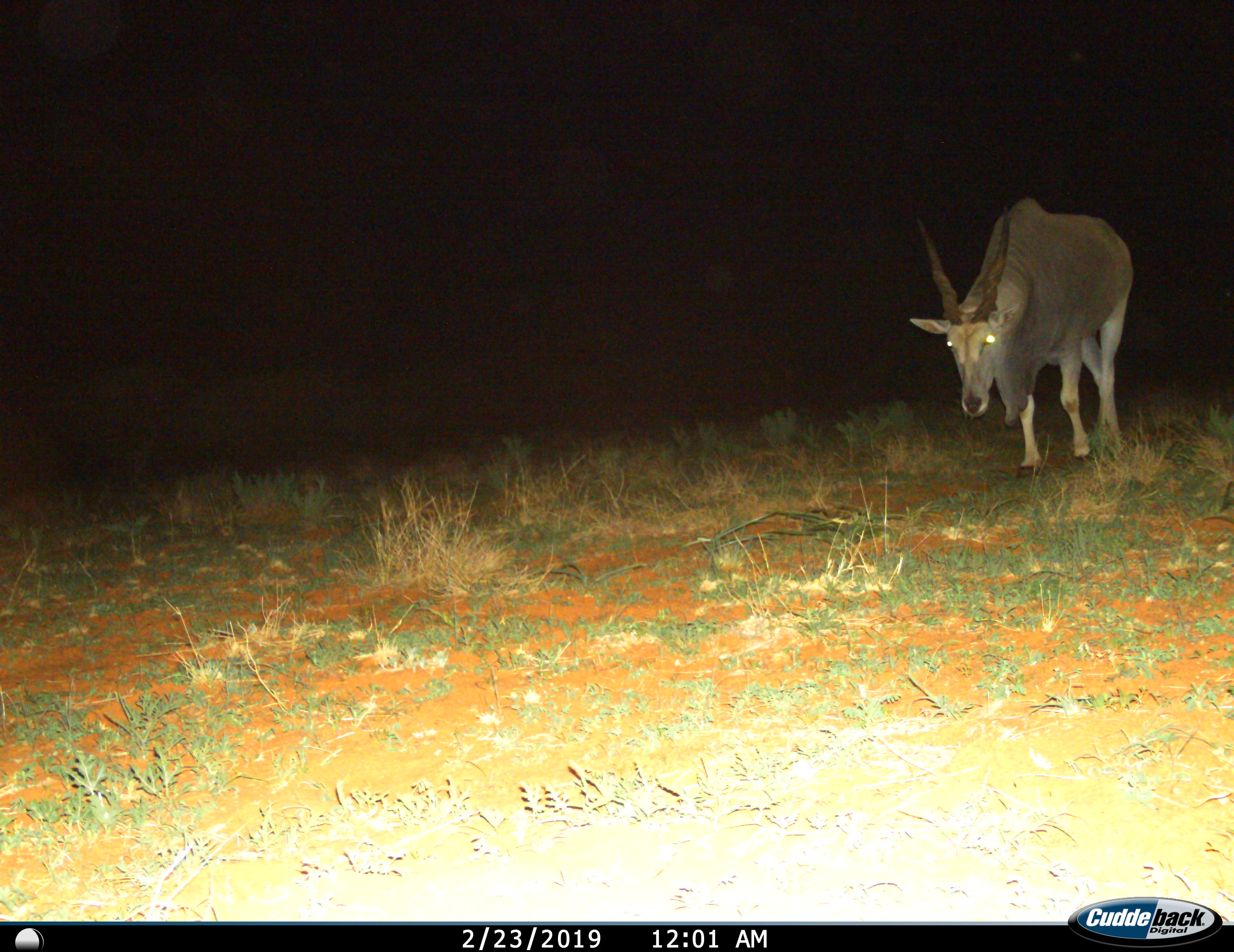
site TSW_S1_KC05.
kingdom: Animalia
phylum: Chordata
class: Mammalia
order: Artiodactyla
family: Bovidae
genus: Tragelaphus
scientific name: Tragelaphus oryx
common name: eland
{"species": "eland (Tragelaphus oryx)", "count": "1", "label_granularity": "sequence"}